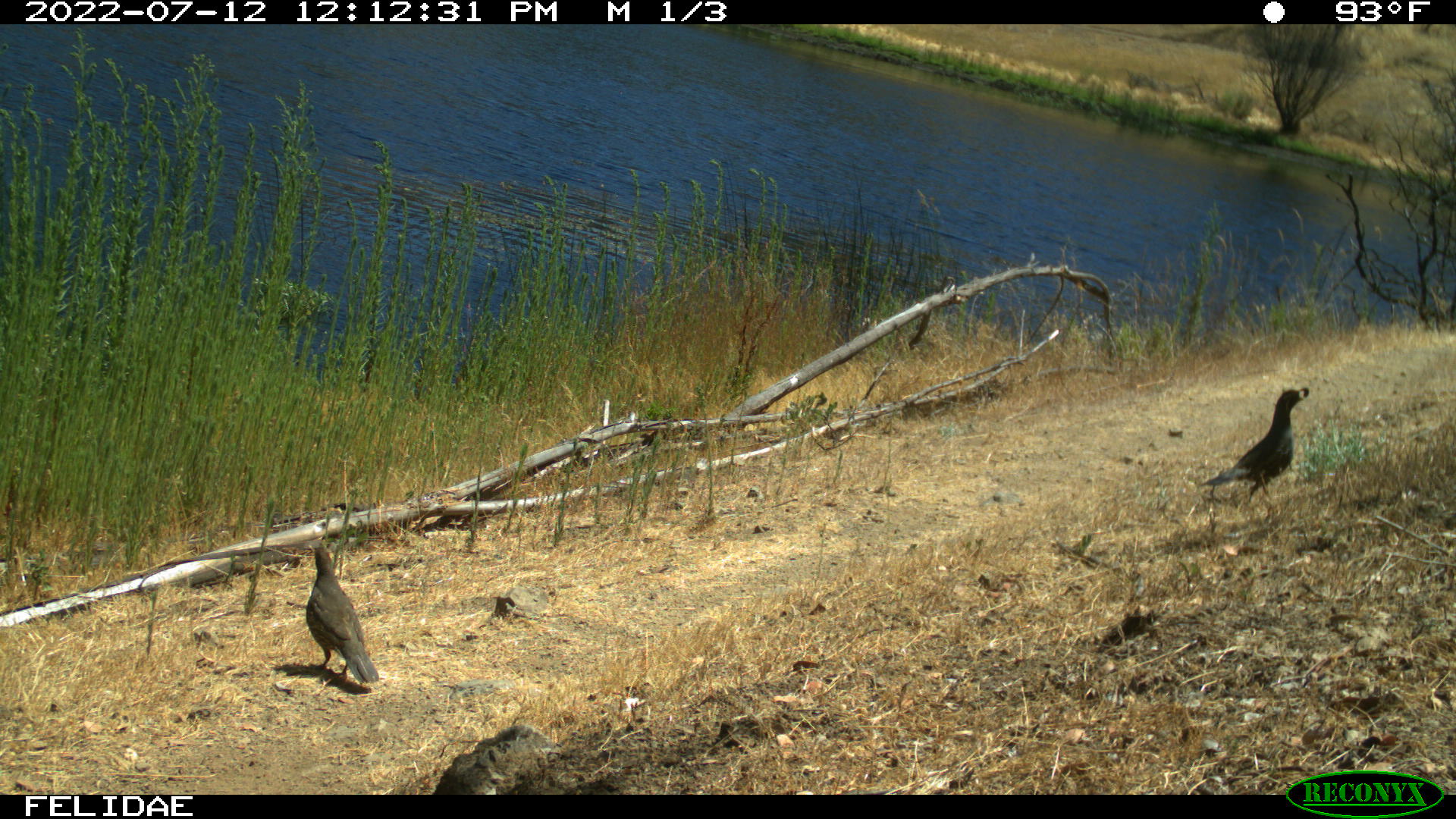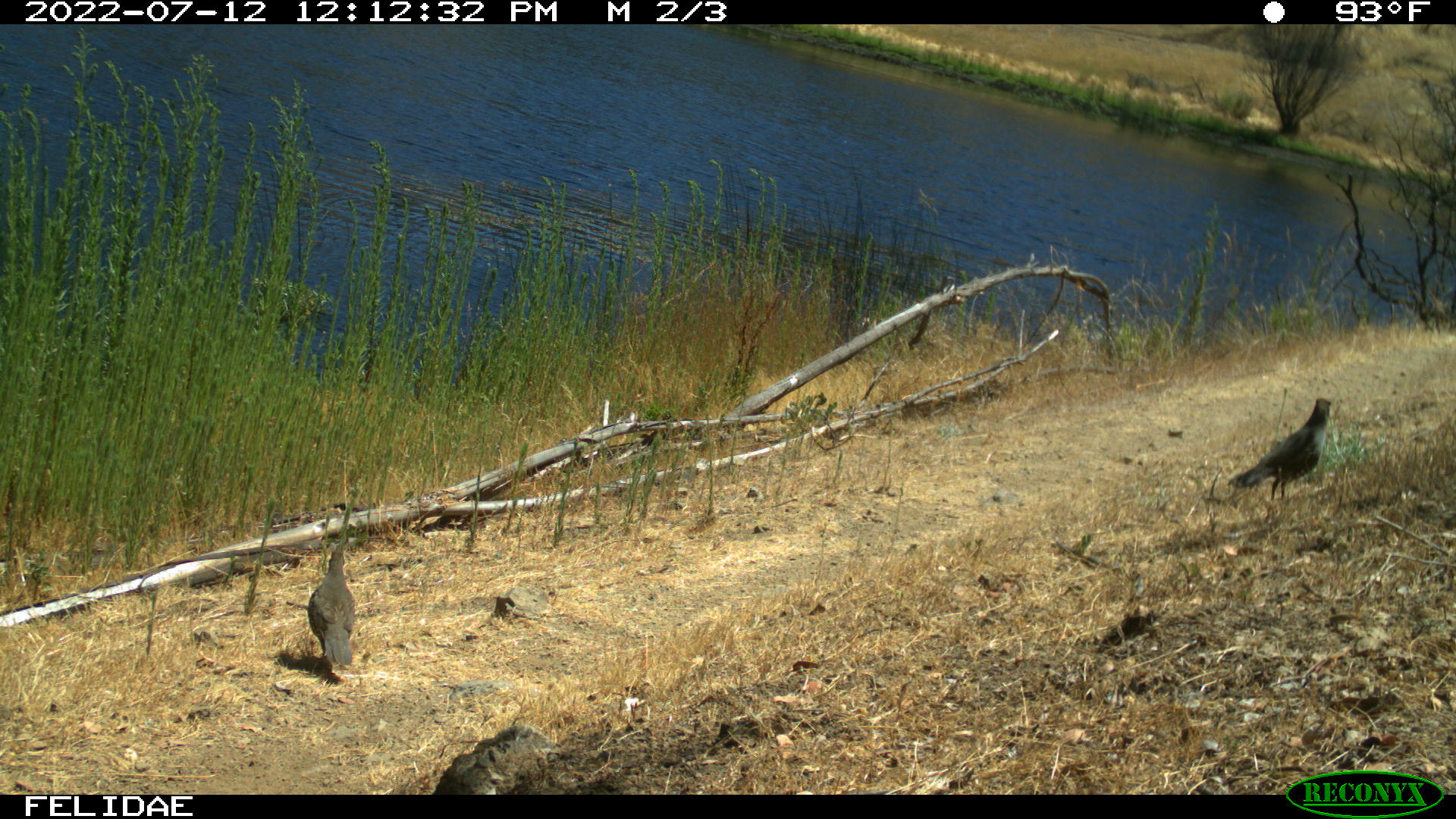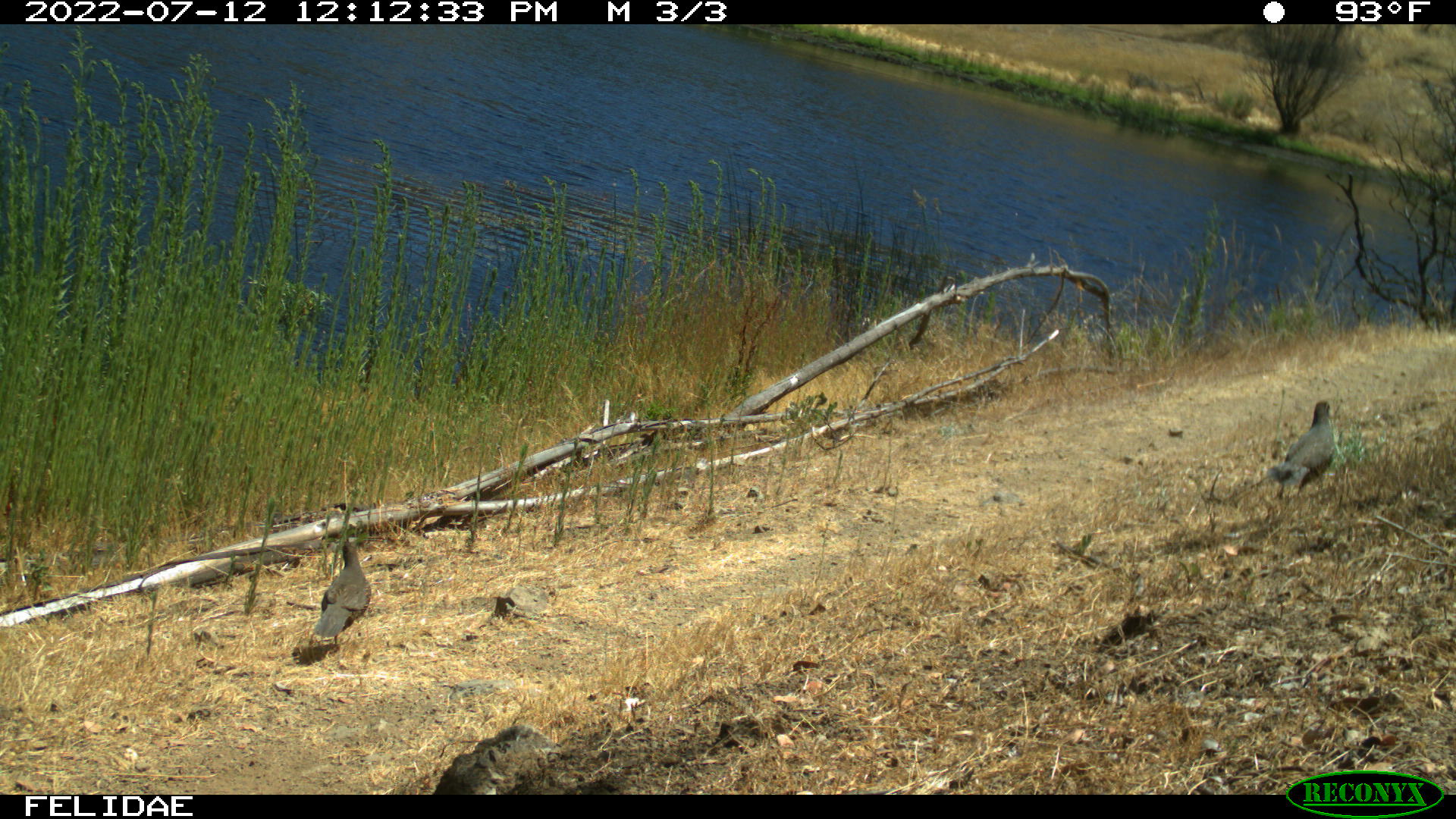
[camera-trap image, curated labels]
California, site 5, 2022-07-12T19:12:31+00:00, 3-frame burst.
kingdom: Animalia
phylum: Chordata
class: Aves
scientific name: Aves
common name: bird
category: unknown bird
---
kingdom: Animalia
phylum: Chordata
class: Aves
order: Galliformes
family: Odontophoridae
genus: Callipepla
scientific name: Callipepla californica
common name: california quail